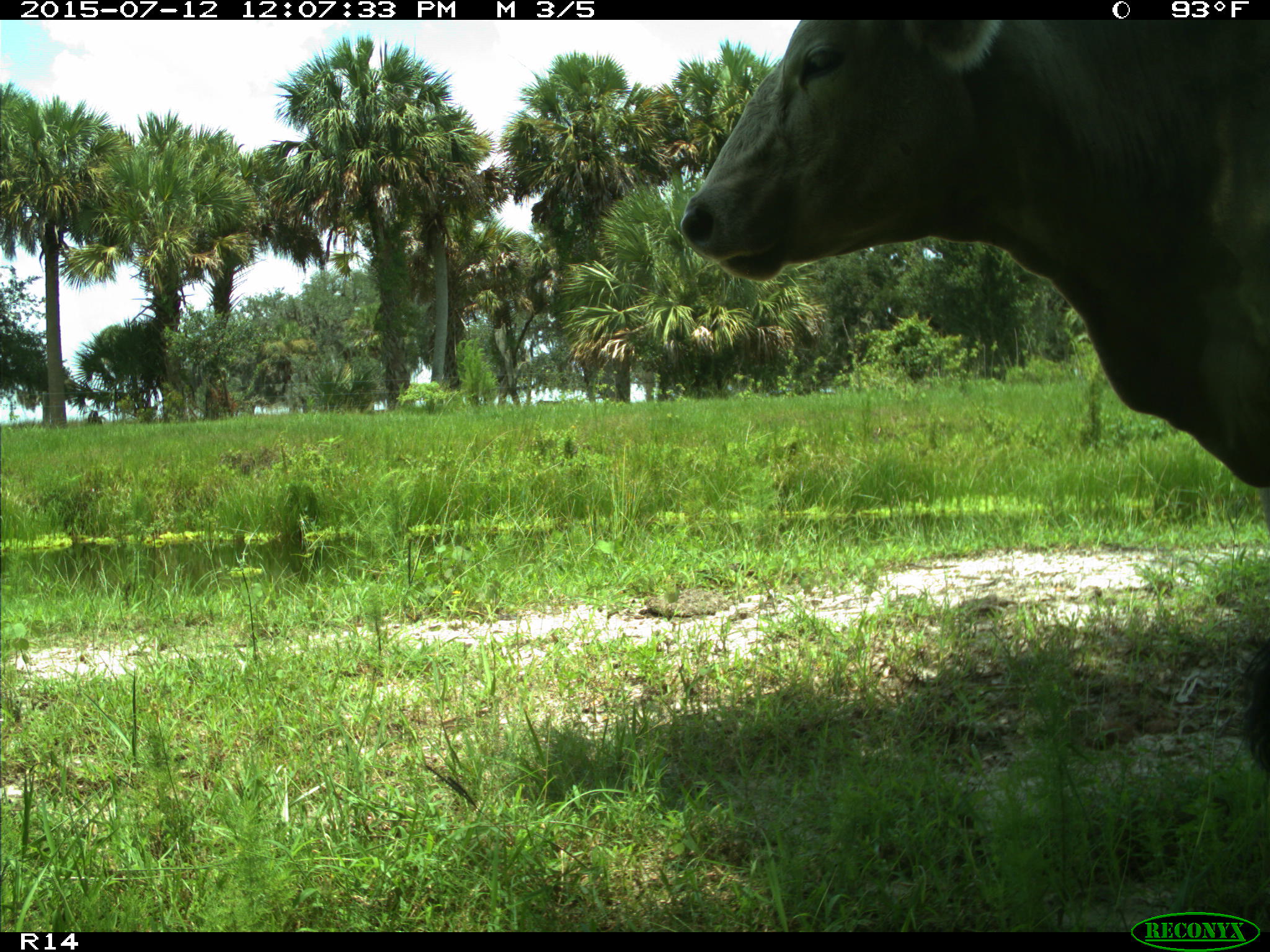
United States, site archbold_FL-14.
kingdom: Animalia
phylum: Chordata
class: Mammalia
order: Artiodactyla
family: Bovidae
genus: Bos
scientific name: Bos taurus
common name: domestic cow